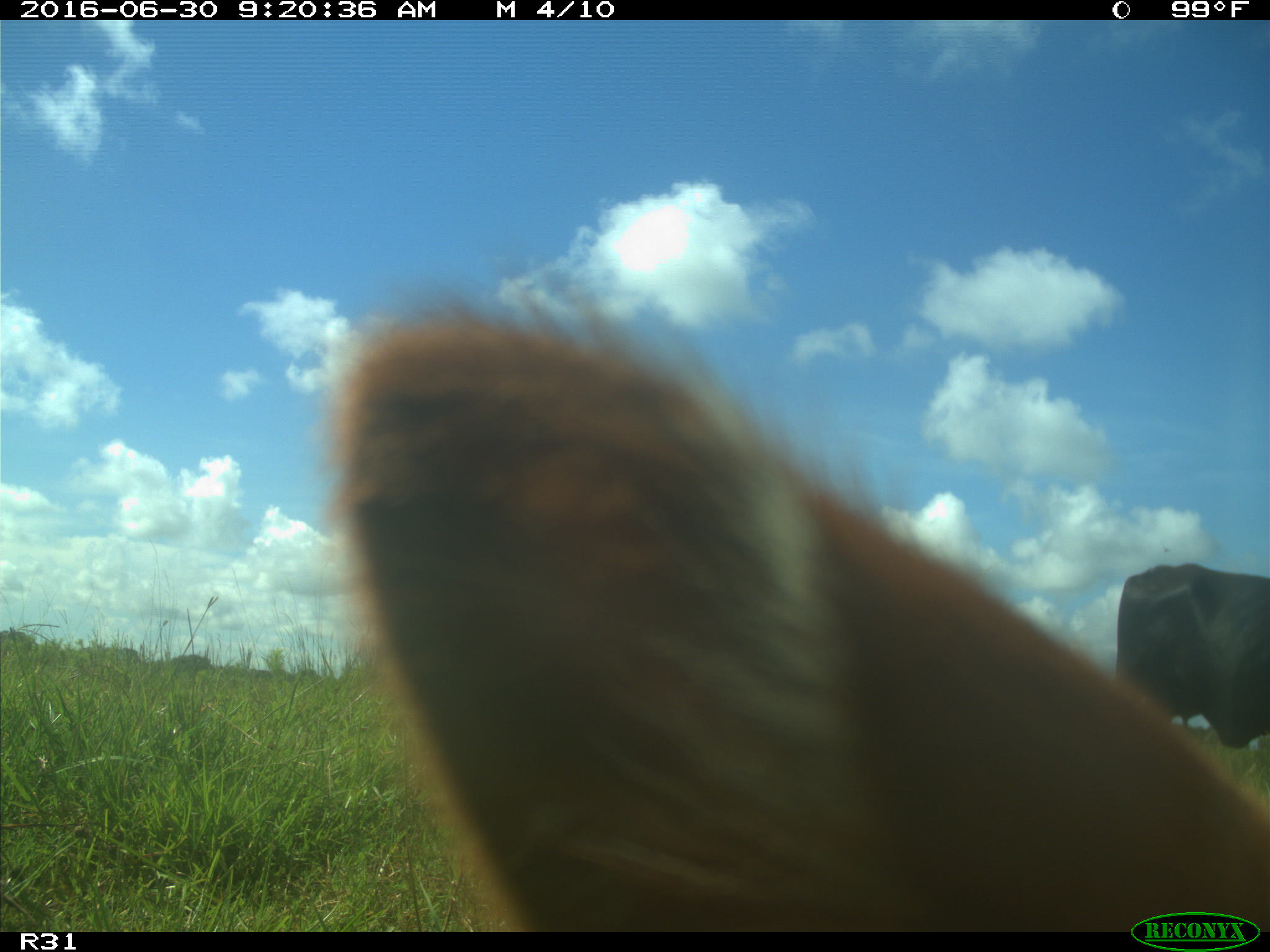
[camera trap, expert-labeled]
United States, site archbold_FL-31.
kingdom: Animalia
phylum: Chordata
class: Mammalia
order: Artiodactyla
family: Bovidae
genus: Bos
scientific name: Bos taurus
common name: domestic cow